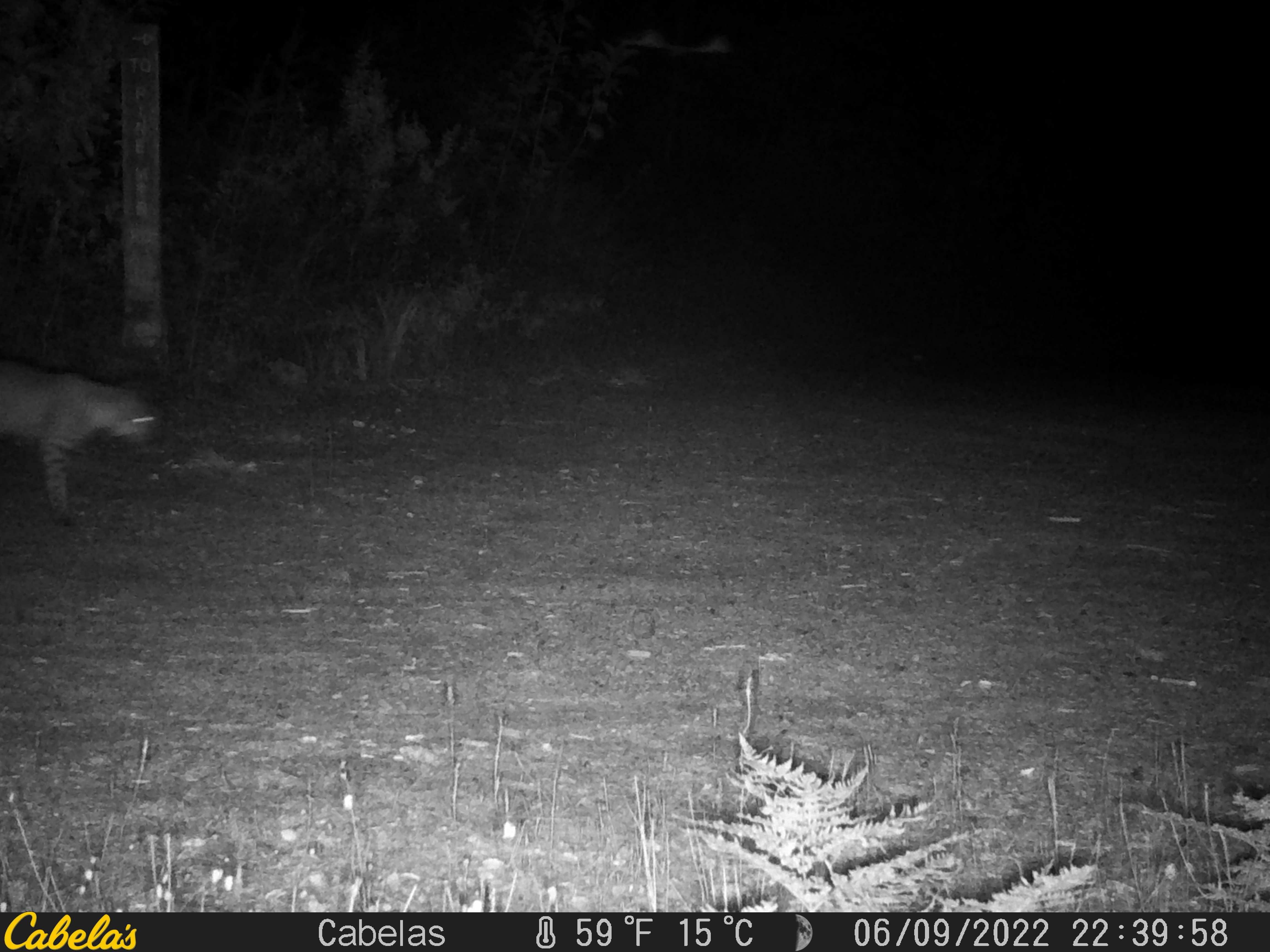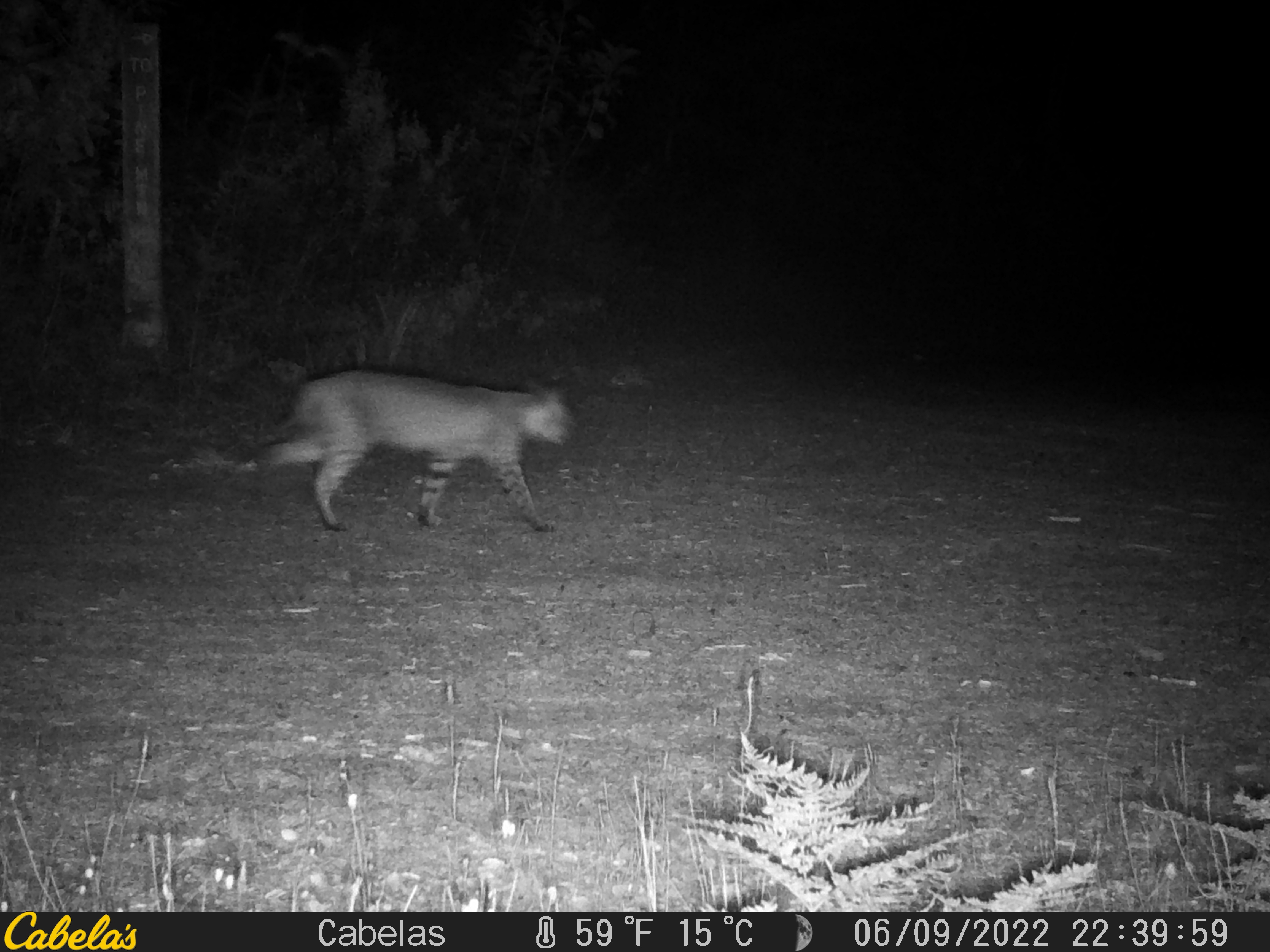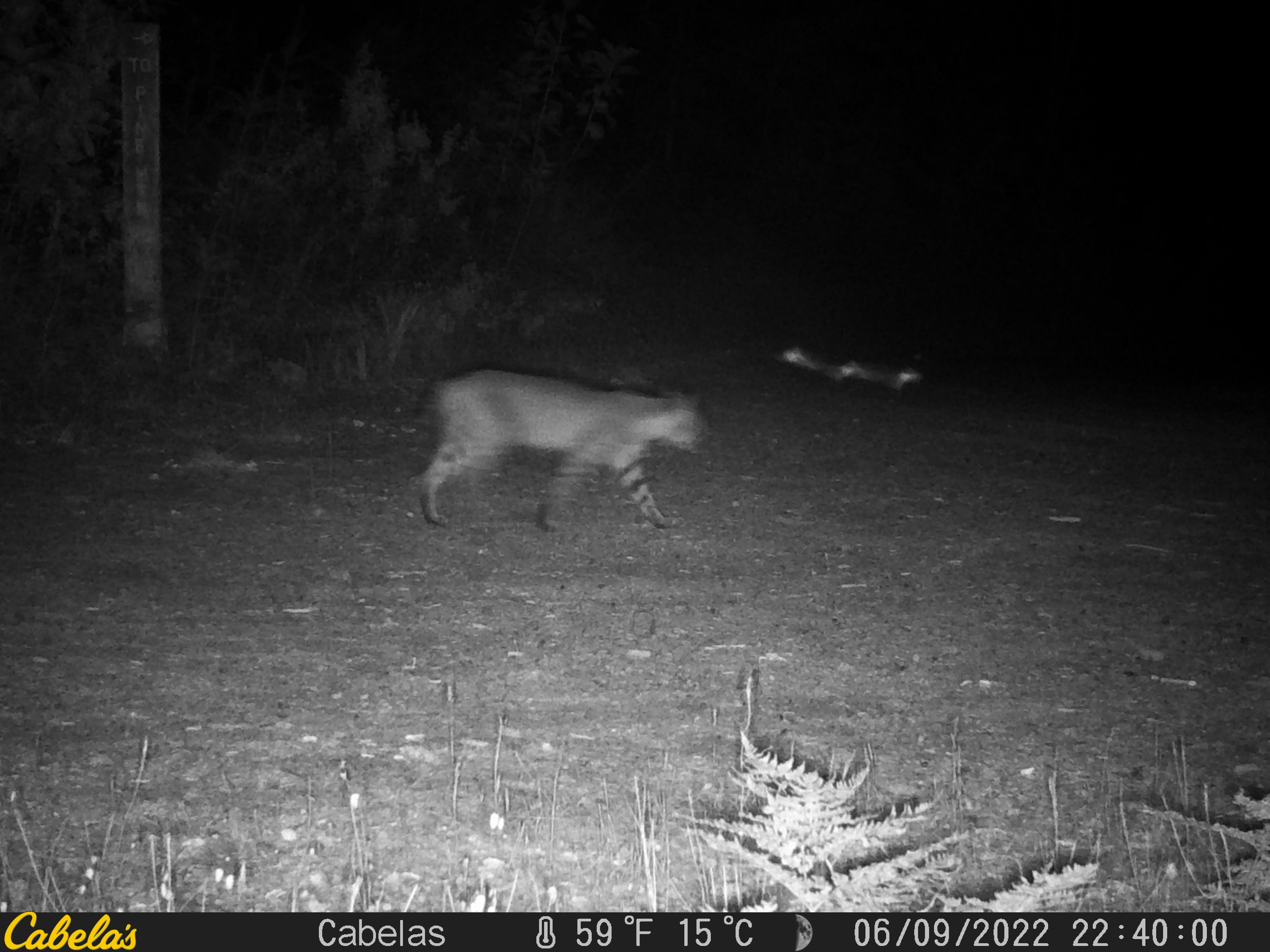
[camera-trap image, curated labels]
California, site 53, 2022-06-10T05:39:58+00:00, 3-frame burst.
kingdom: Animalia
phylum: Chordata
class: Mammalia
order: Carnivora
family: Felidae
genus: Lynx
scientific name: Lynx rufus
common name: bobcat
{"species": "bobcat (Lynx rufus)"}